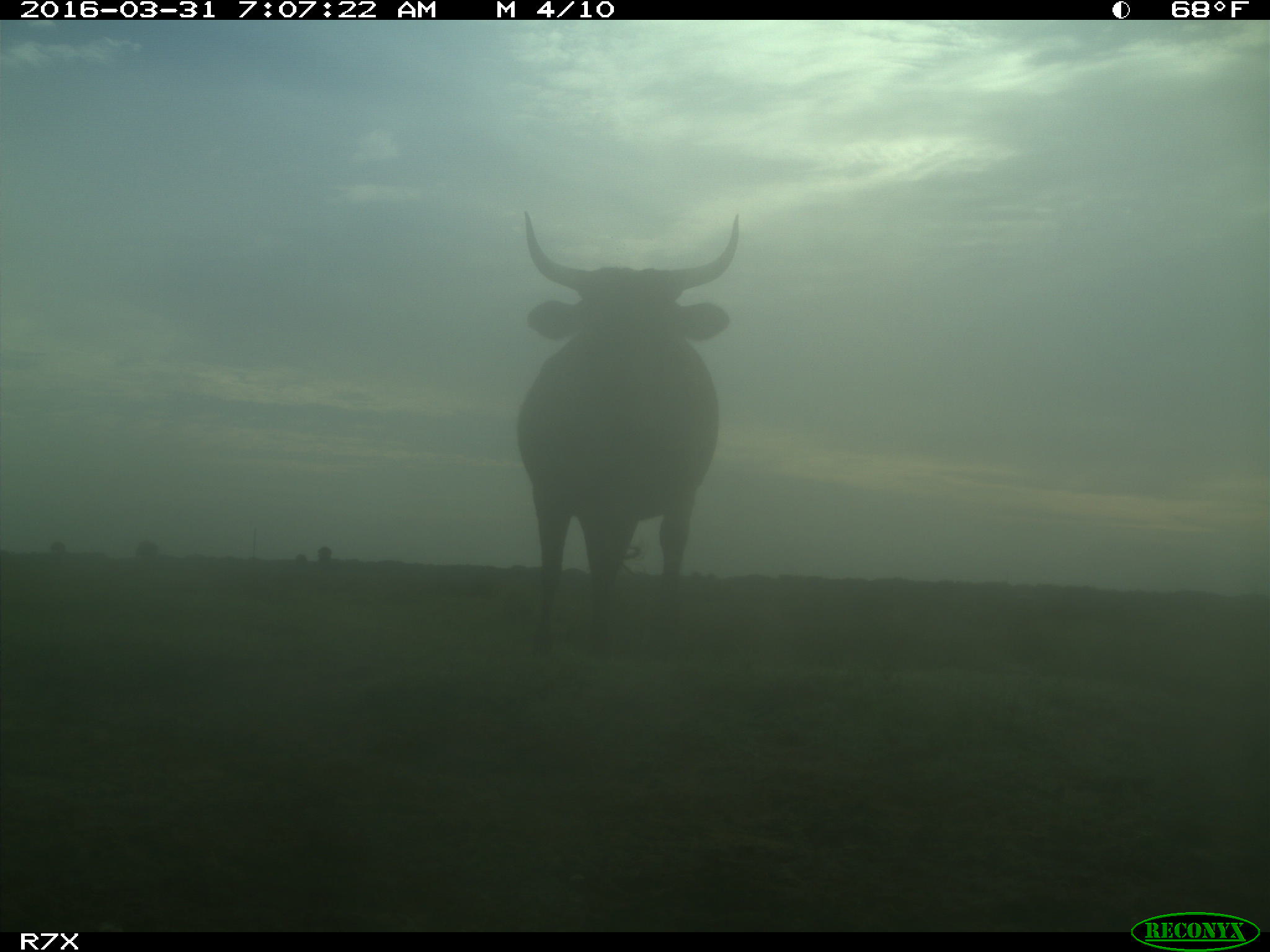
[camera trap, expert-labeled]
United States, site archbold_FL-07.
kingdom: Animalia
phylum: Chordata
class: Mammalia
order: Artiodactyla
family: Bovidae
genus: Bos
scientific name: Bos taurus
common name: domestic cow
Bos taurus (domestic cow).